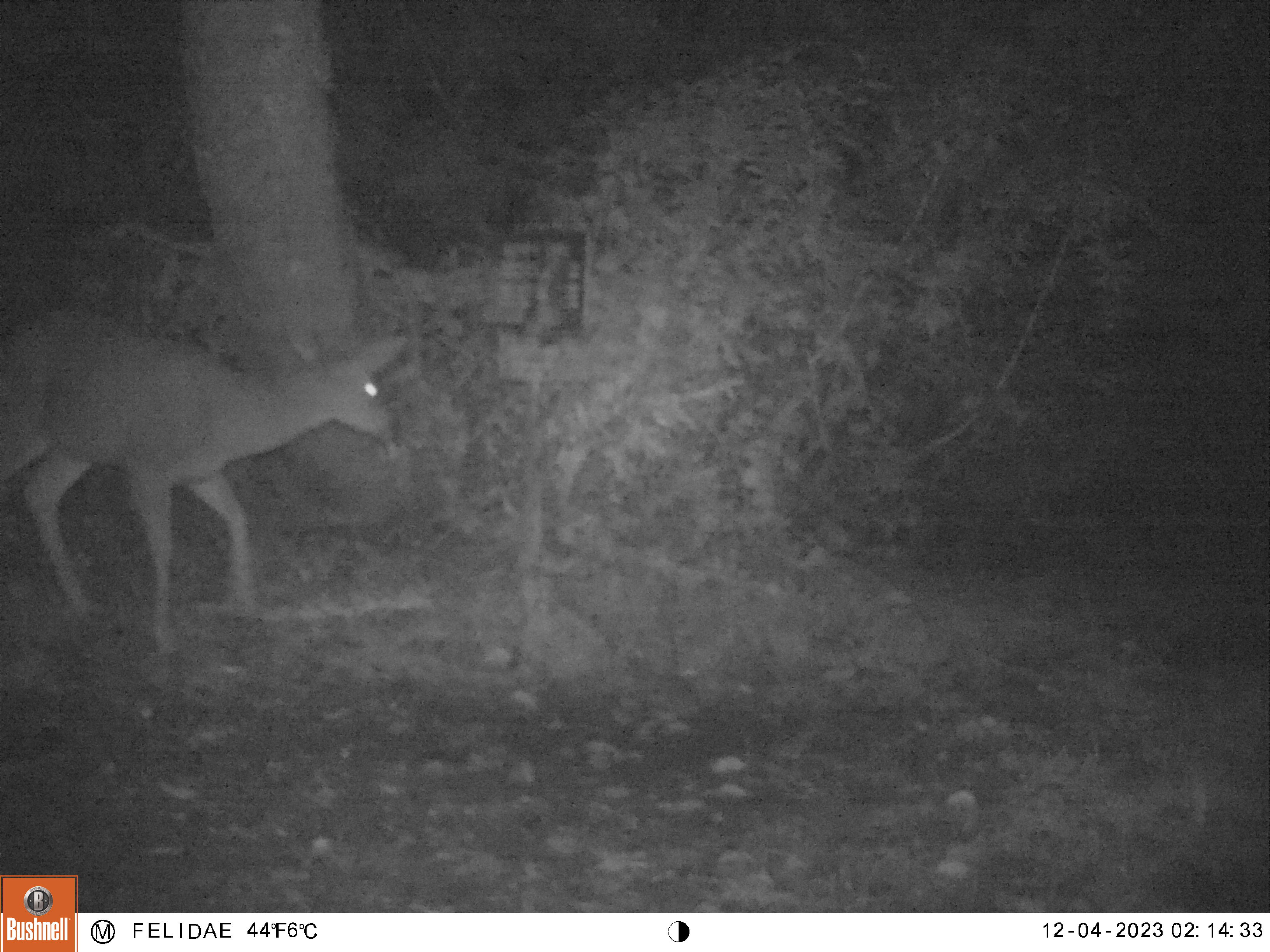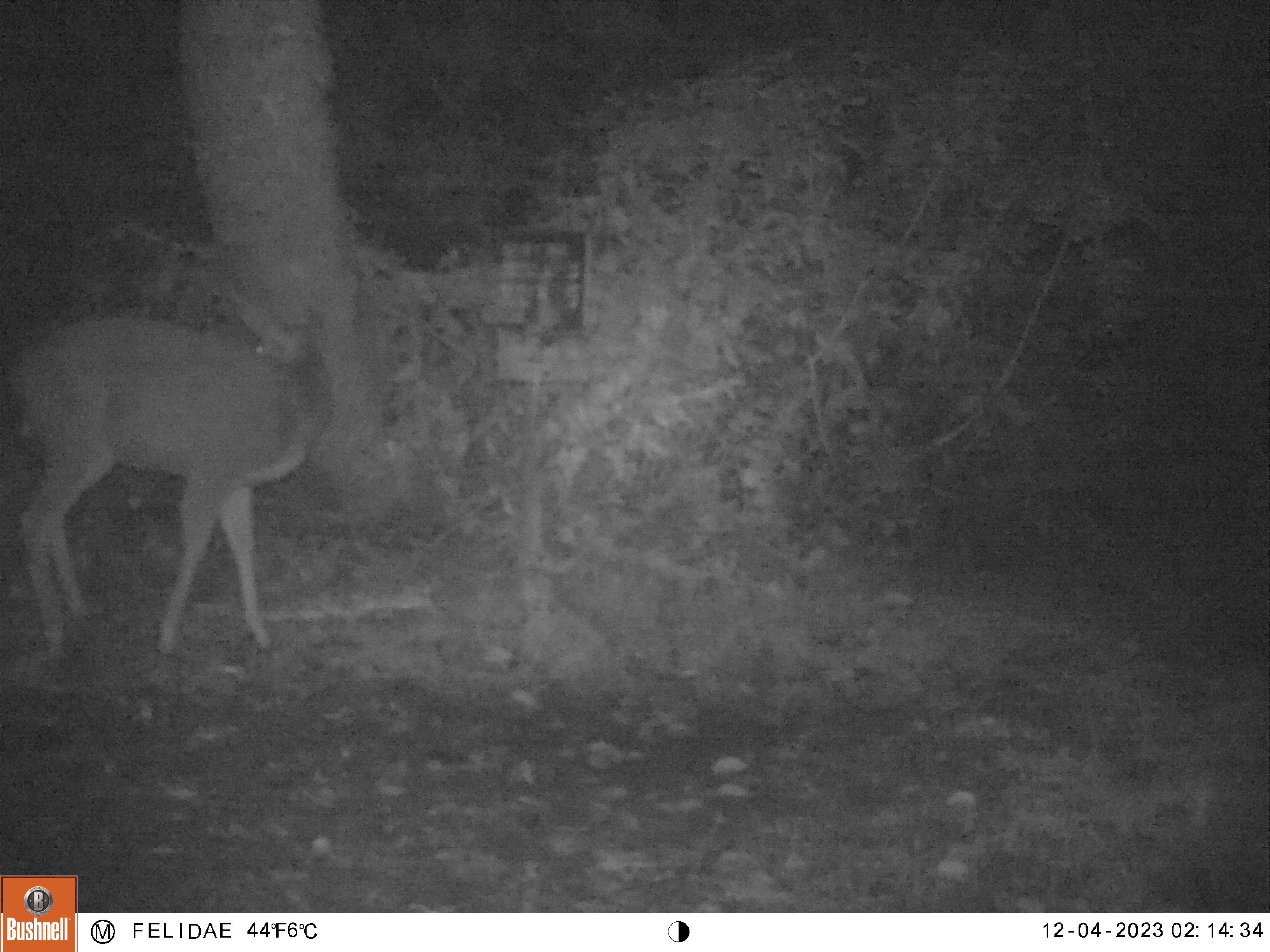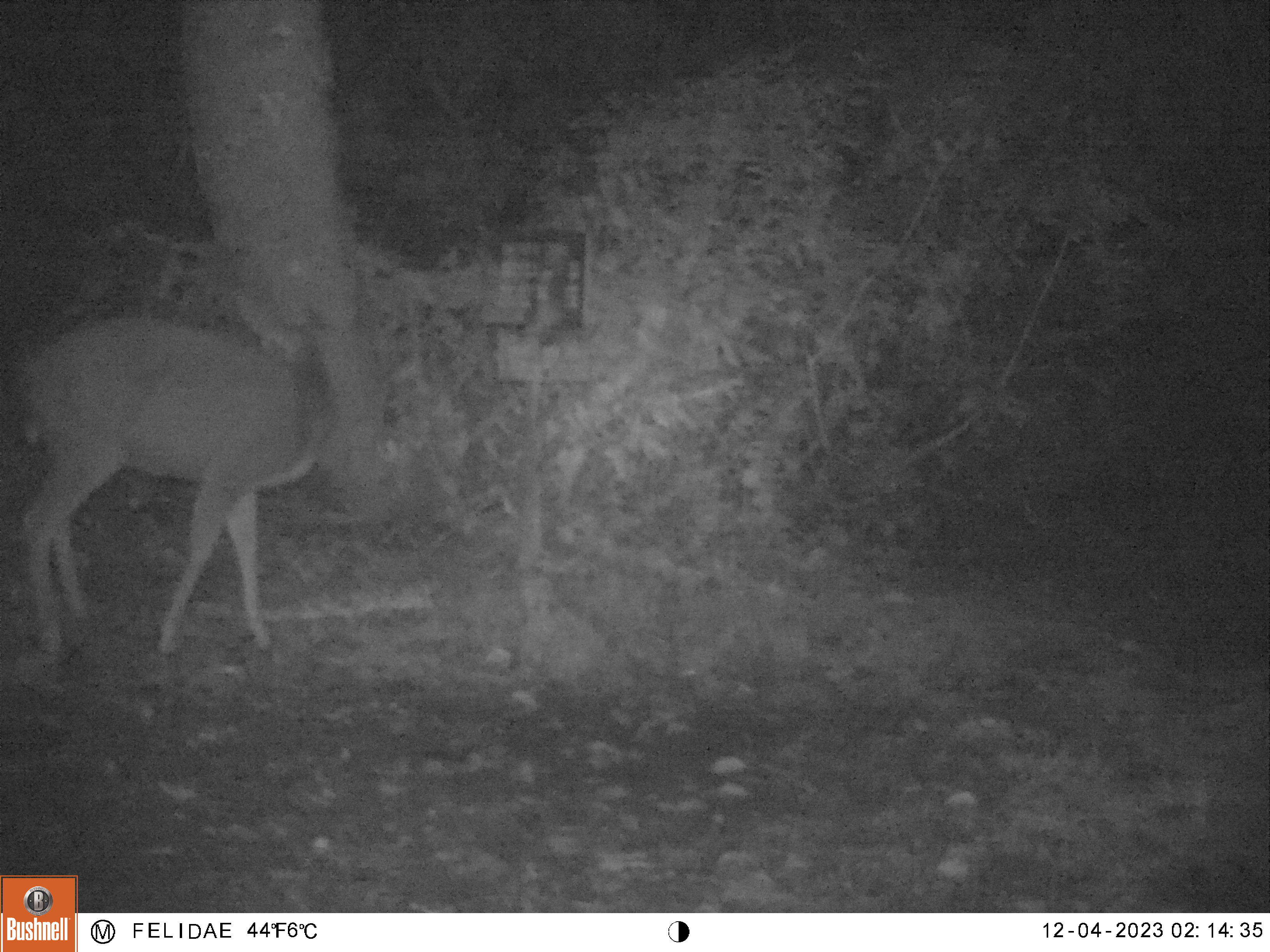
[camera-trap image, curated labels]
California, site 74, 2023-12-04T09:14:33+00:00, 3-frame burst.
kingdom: Animalia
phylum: Chordata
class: Mammalia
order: Artiodactyla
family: Cervidae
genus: Odocoileus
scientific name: Odocoileus hemionus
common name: mule deer